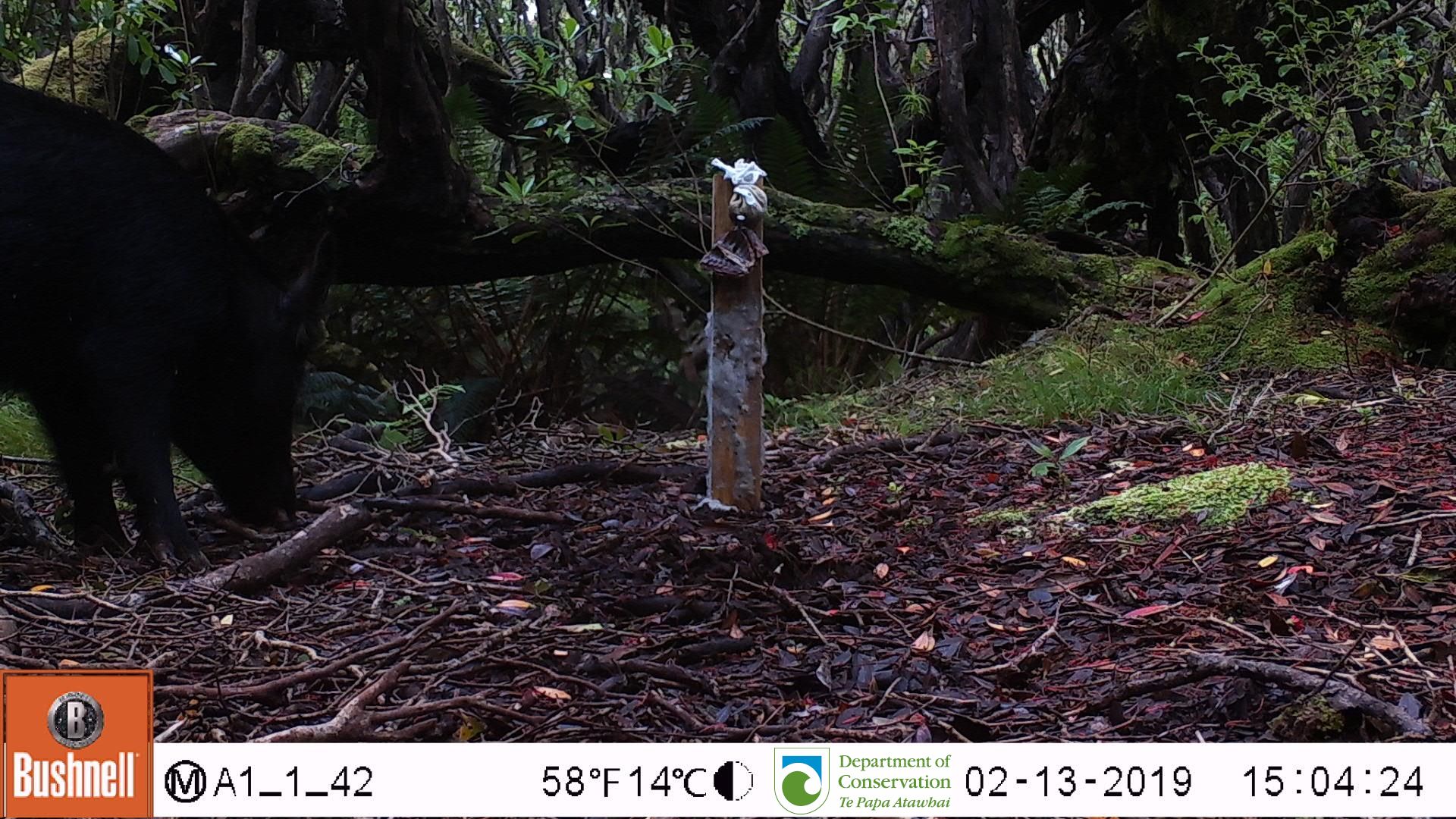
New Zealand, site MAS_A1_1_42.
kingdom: Animalia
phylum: Chordata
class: Mammalia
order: Artiodactyla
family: Suidae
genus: Sus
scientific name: Sus scrofa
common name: pig